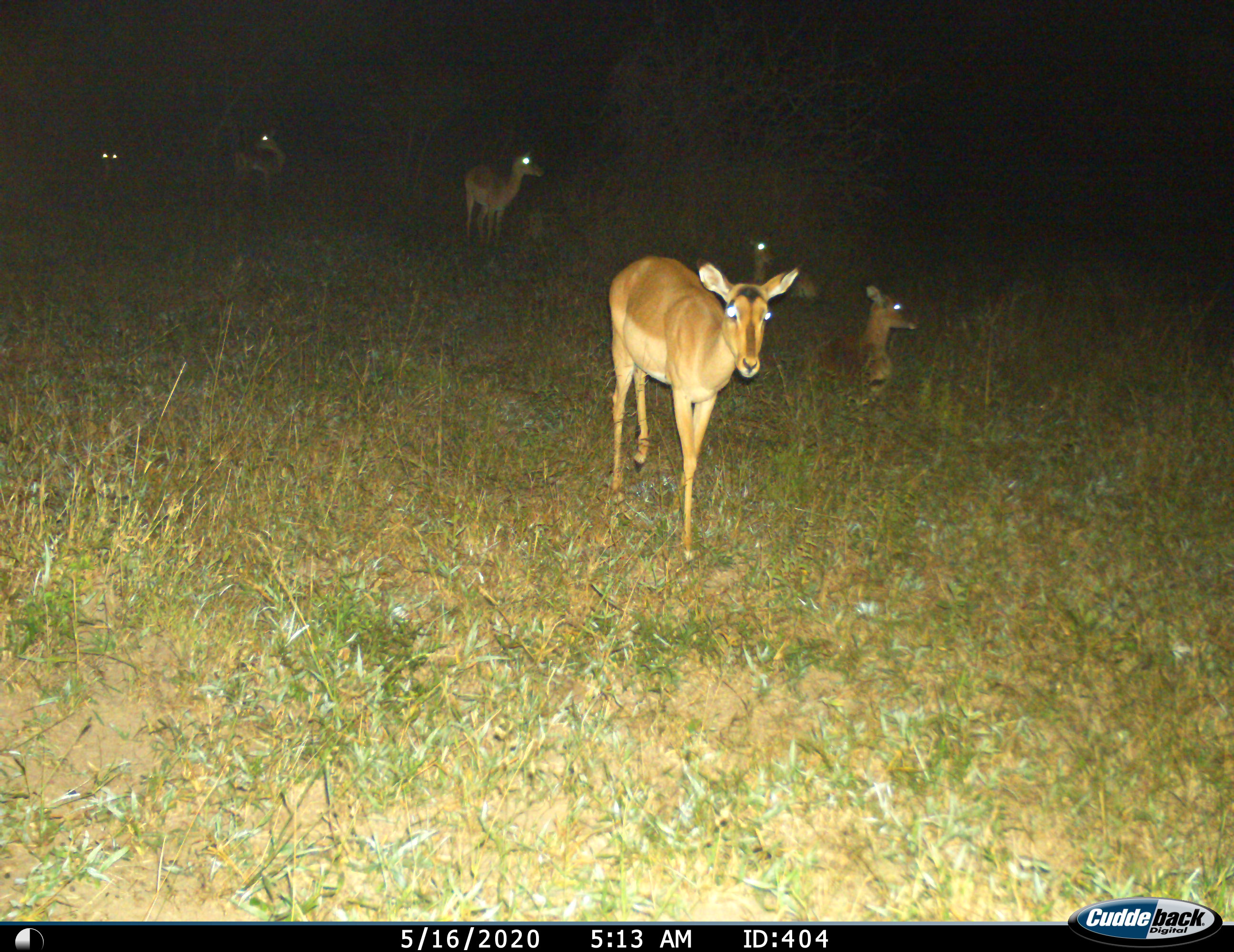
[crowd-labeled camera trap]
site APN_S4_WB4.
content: unidentified animal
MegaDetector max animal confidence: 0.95